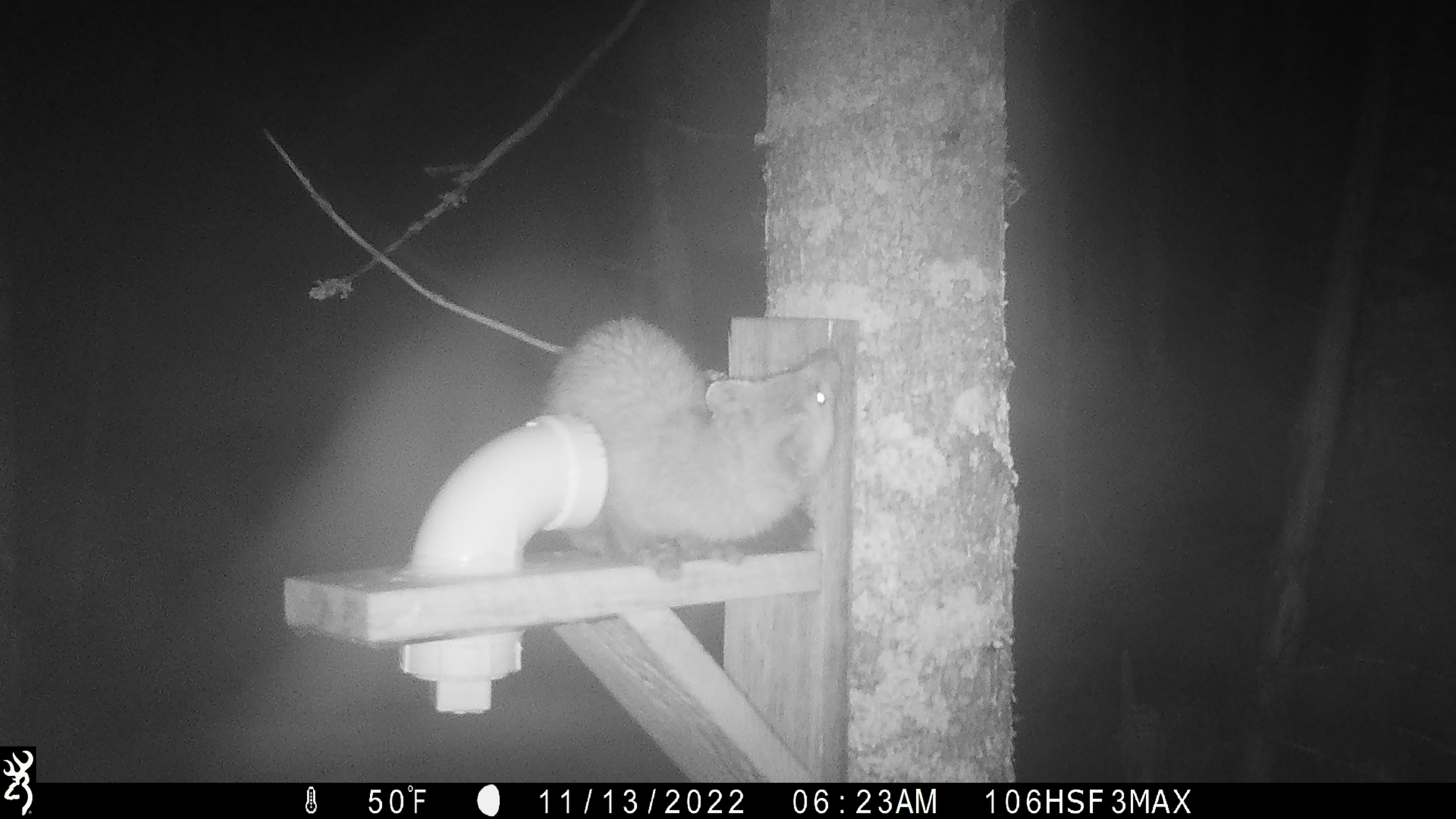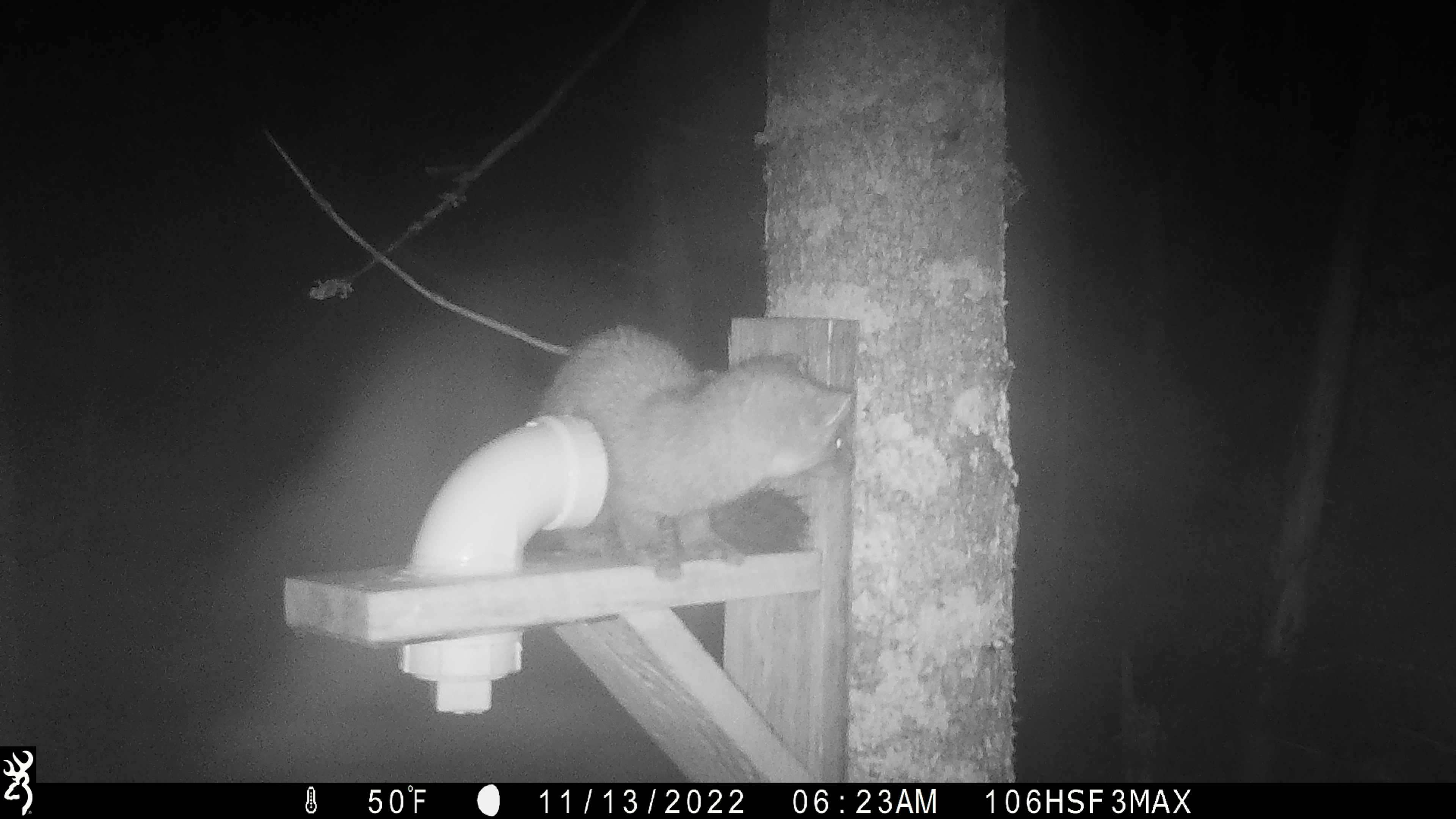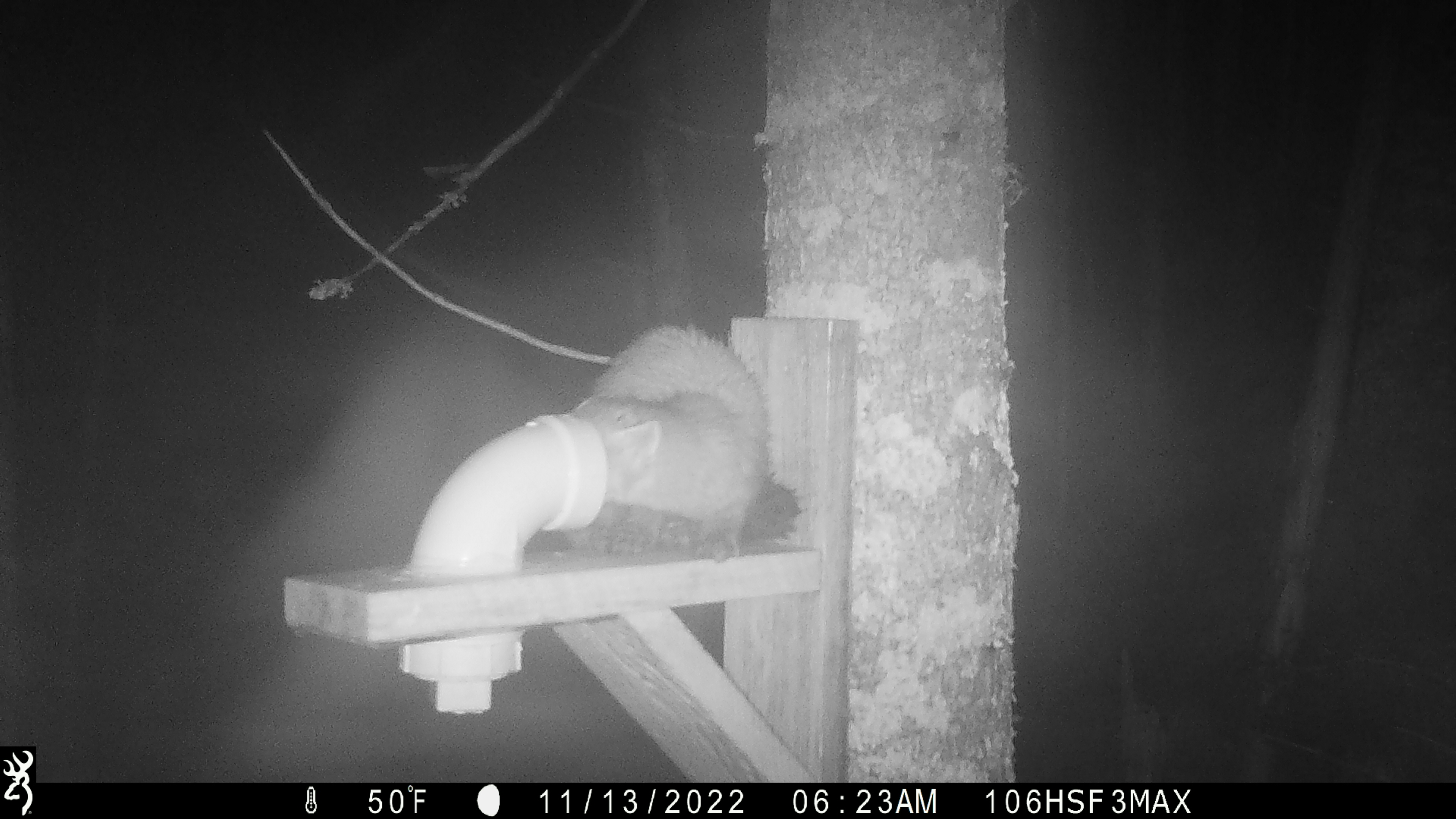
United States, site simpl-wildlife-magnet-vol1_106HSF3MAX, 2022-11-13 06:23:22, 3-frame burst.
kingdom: Animalia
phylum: Chordata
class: Mammalia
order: Carnivora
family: Mustelidae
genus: Martes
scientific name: Martes americana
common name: american marten